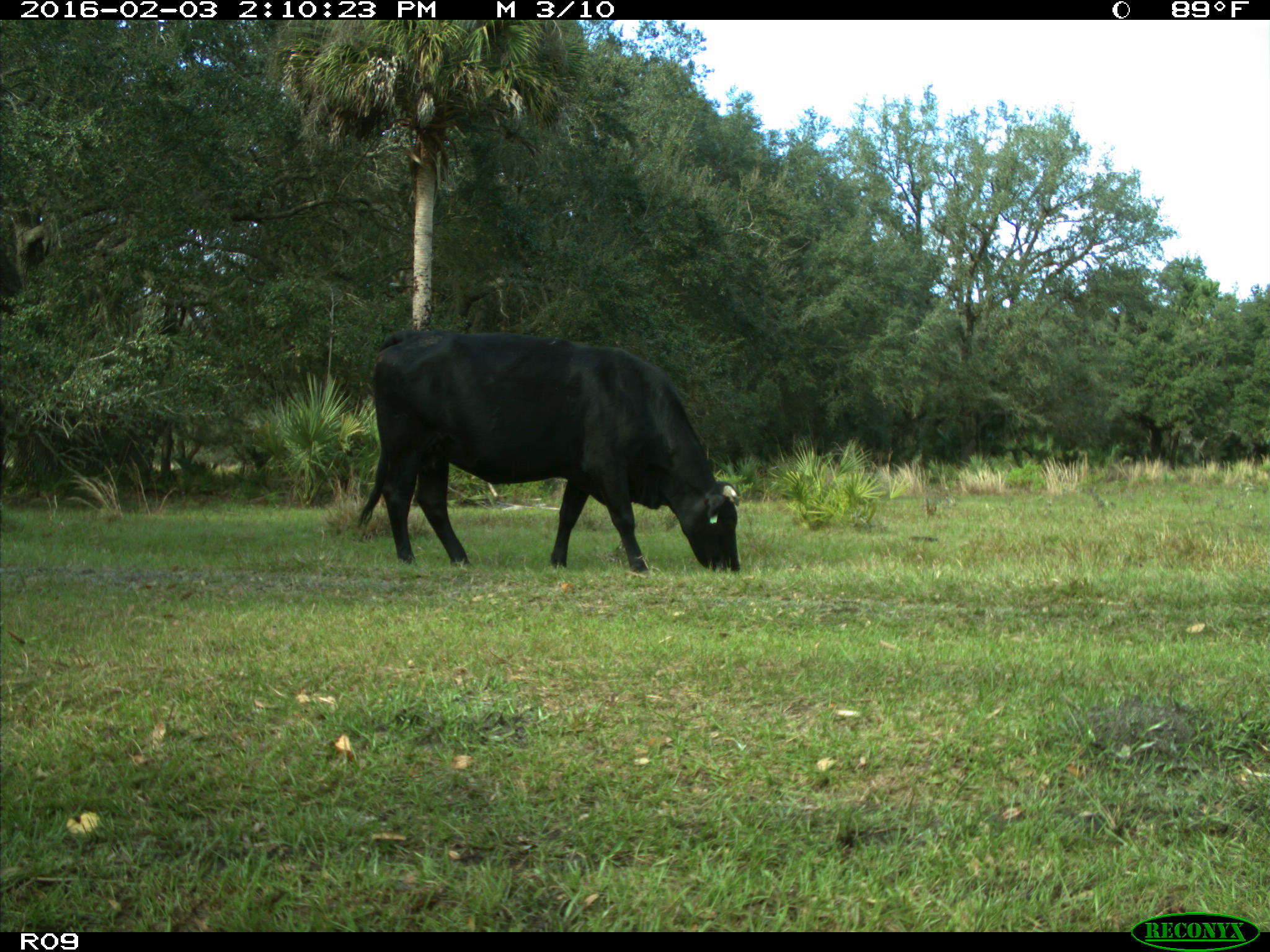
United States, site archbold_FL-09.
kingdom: Animalia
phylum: Chordata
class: Mammalia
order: Artiodactyla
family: Bovidae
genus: Bos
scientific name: Bos taurus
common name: domestic cow